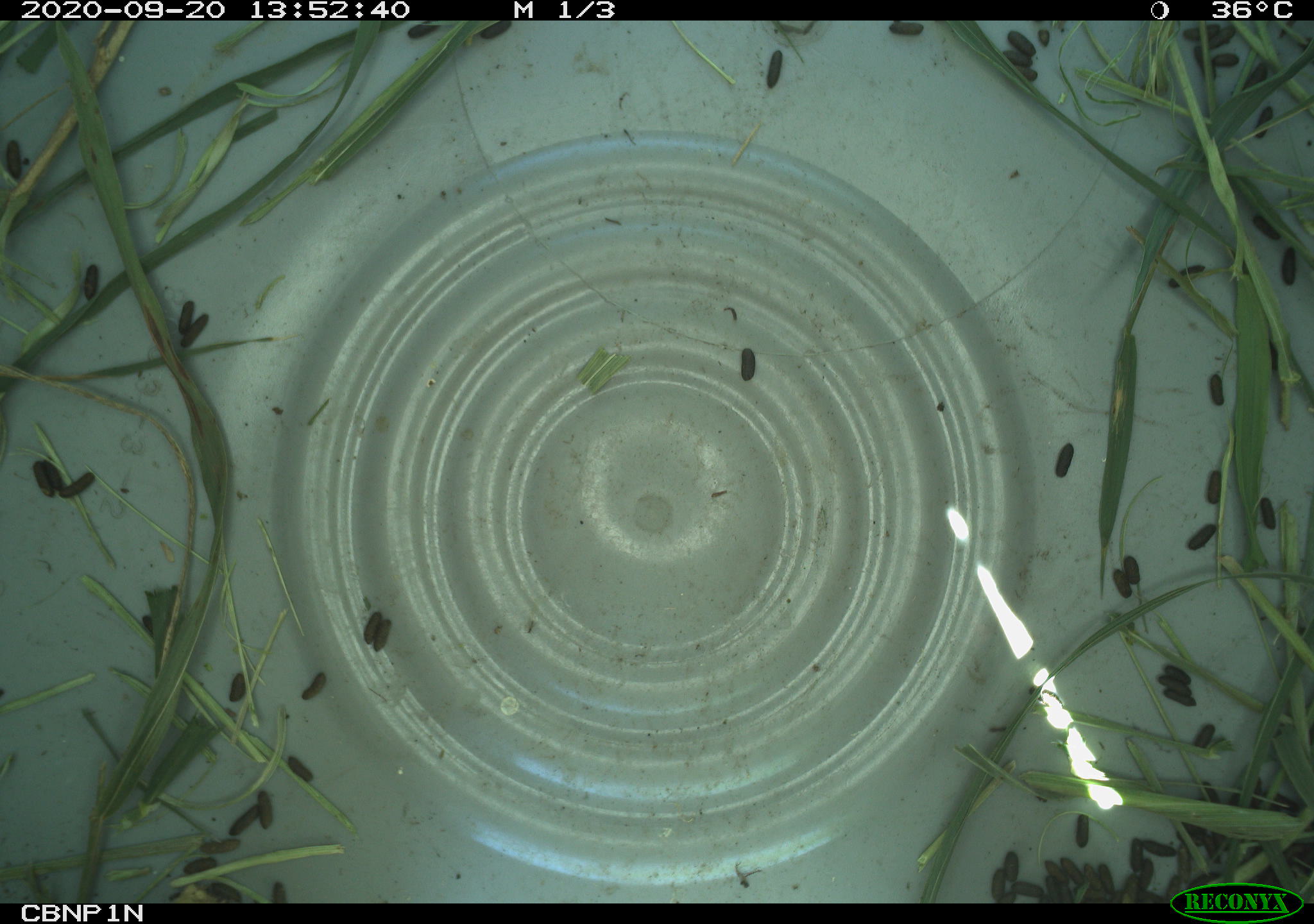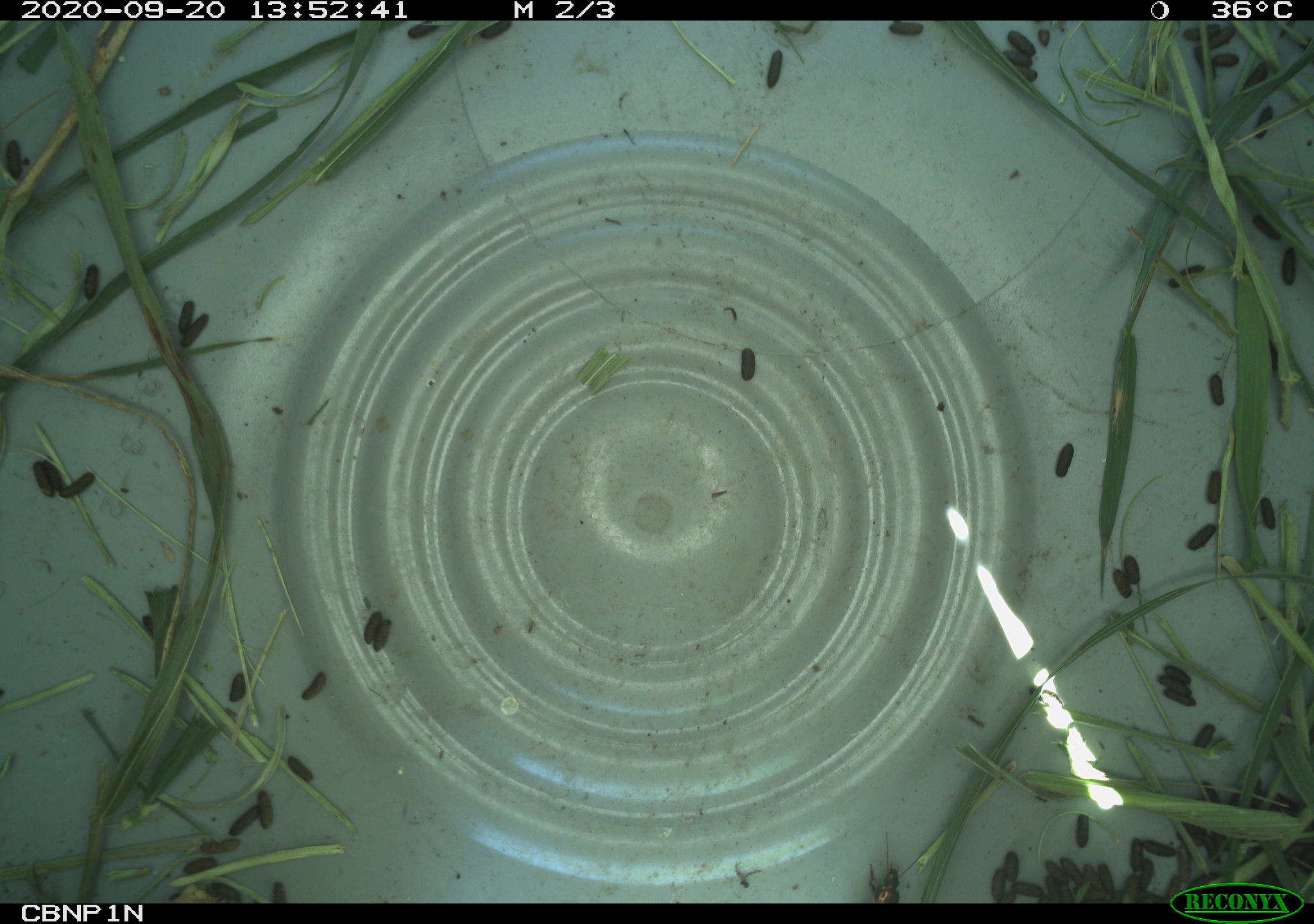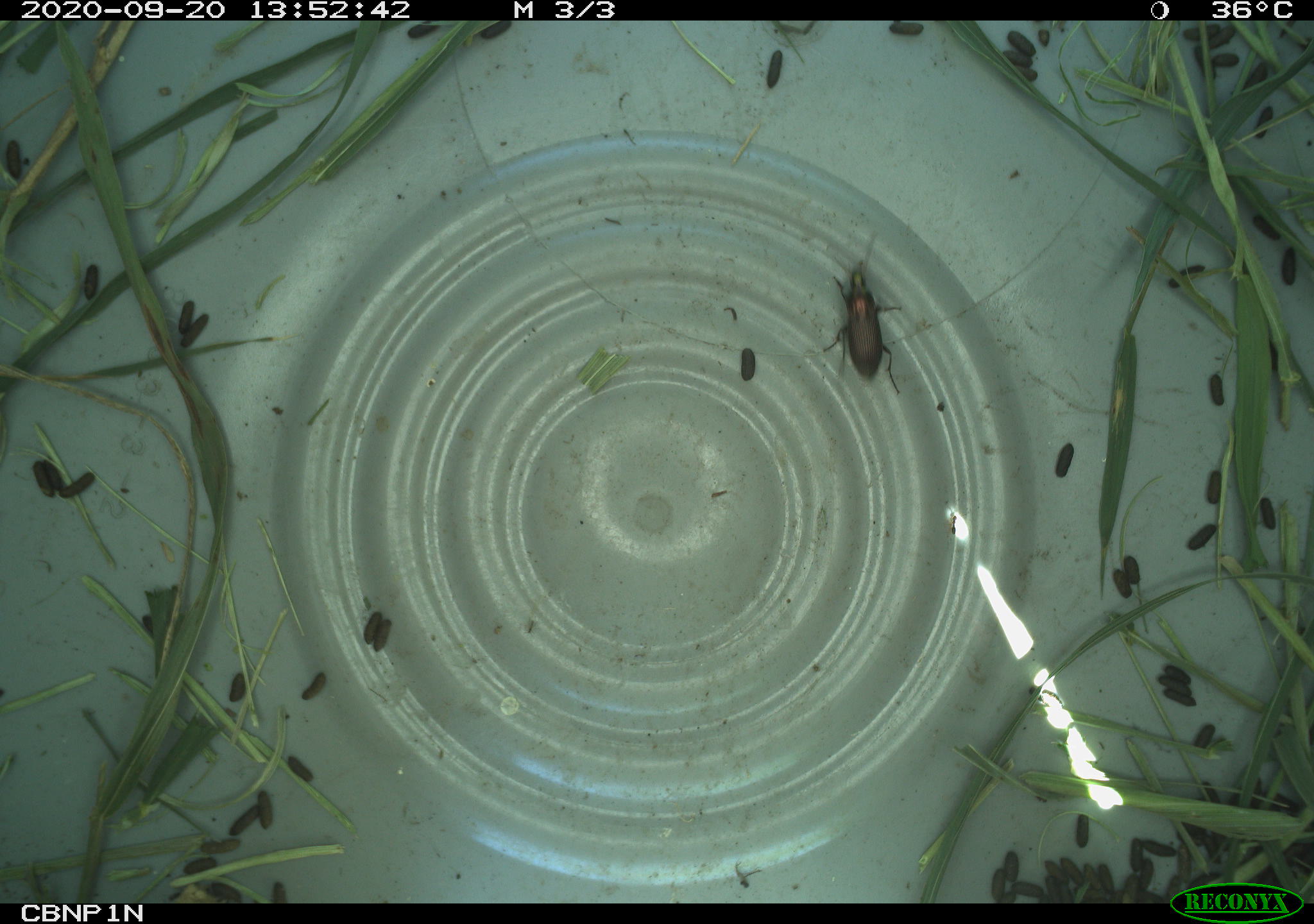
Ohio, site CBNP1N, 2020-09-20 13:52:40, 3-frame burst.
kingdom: Animalia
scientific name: Animalia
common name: animal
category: invertebrate